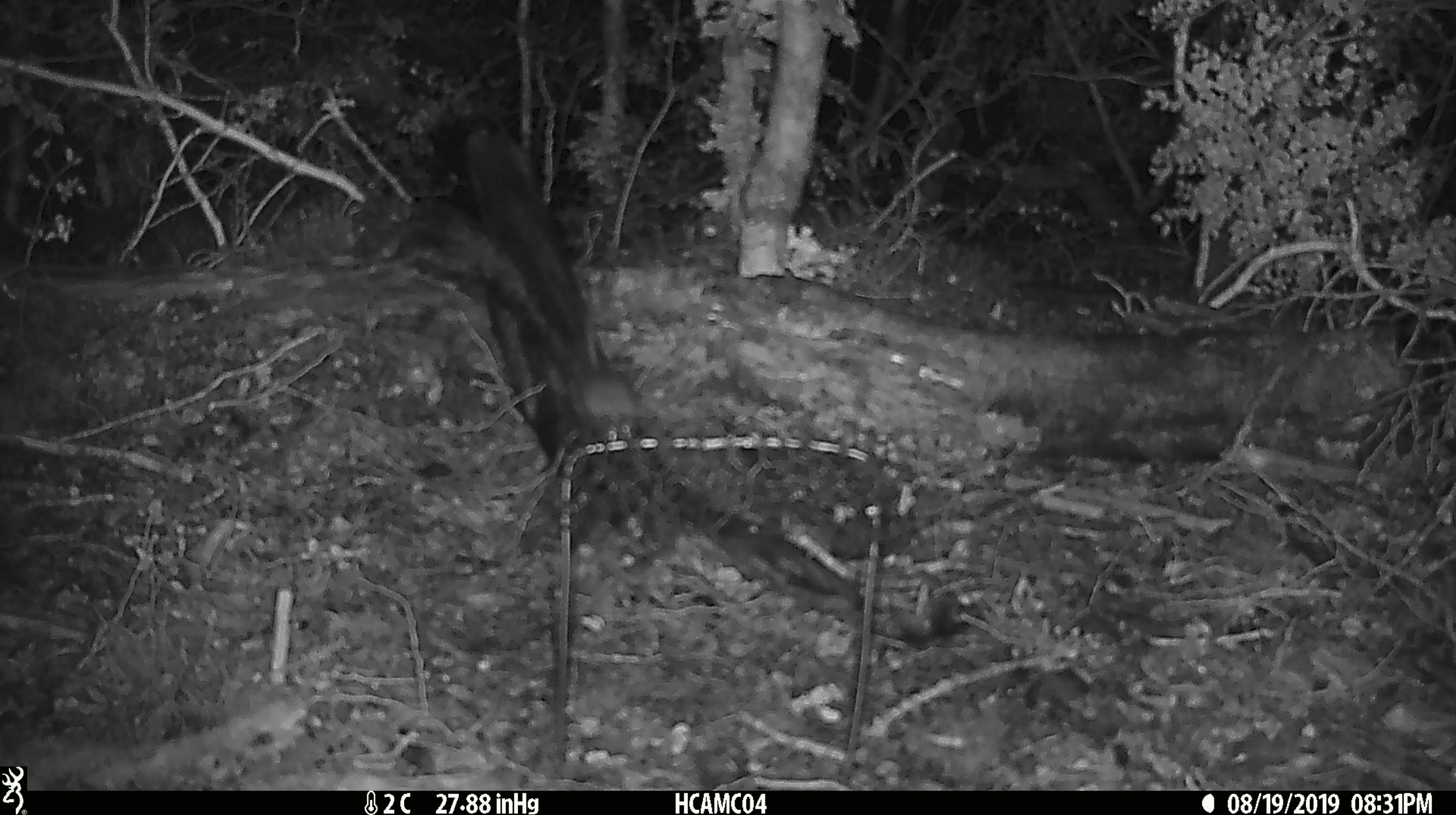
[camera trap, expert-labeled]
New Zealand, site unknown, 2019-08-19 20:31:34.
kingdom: Animalia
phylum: Chordata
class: Mammalia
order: Rodentia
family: Muridae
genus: Mus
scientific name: Mus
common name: mouse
Mouse (Mus).